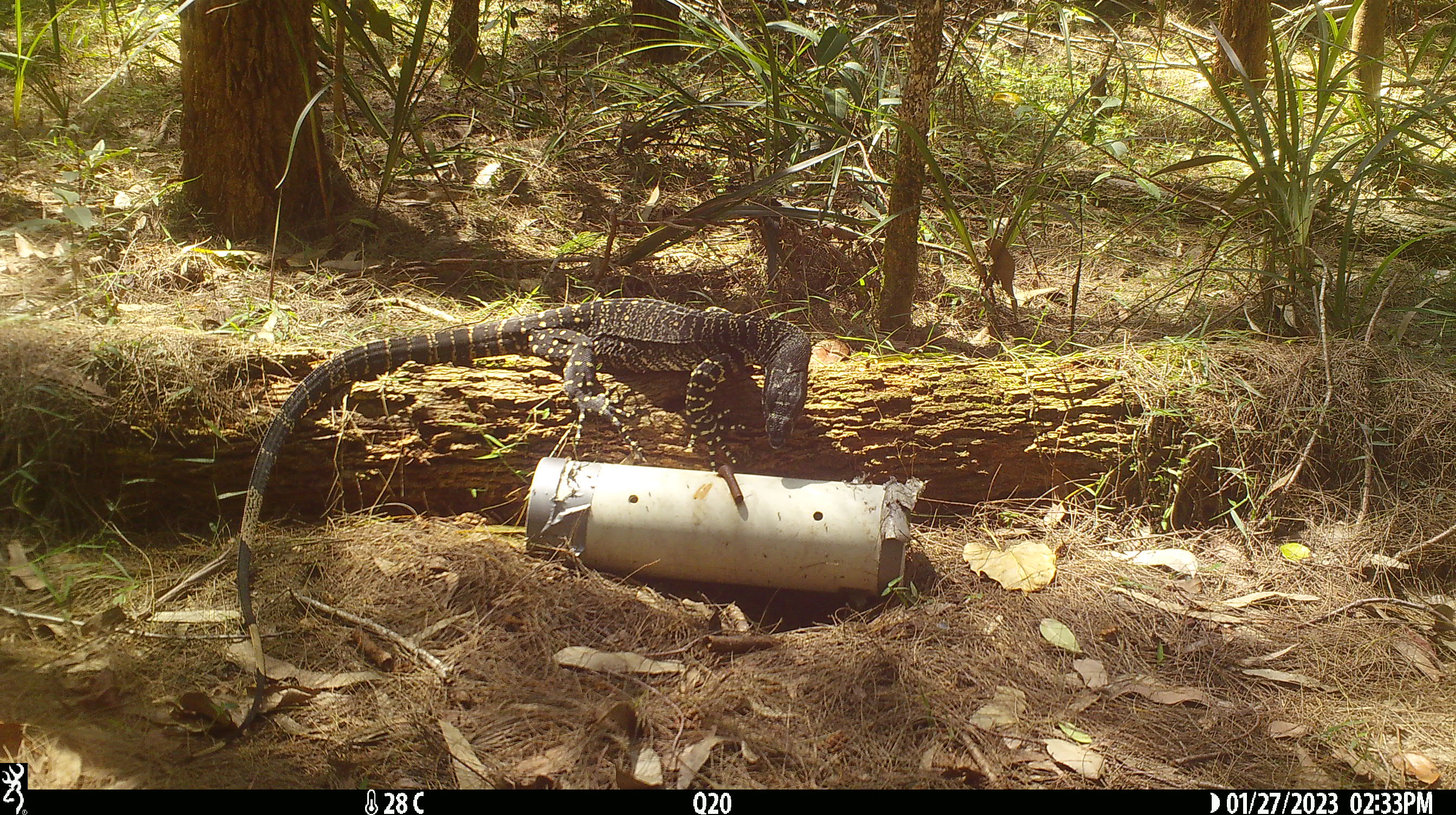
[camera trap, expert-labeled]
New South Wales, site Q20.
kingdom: Animalia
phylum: Chordata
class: Reptilia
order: Squamata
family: Varanidae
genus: Varanus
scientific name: Varanus varius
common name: lace monitor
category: goanna